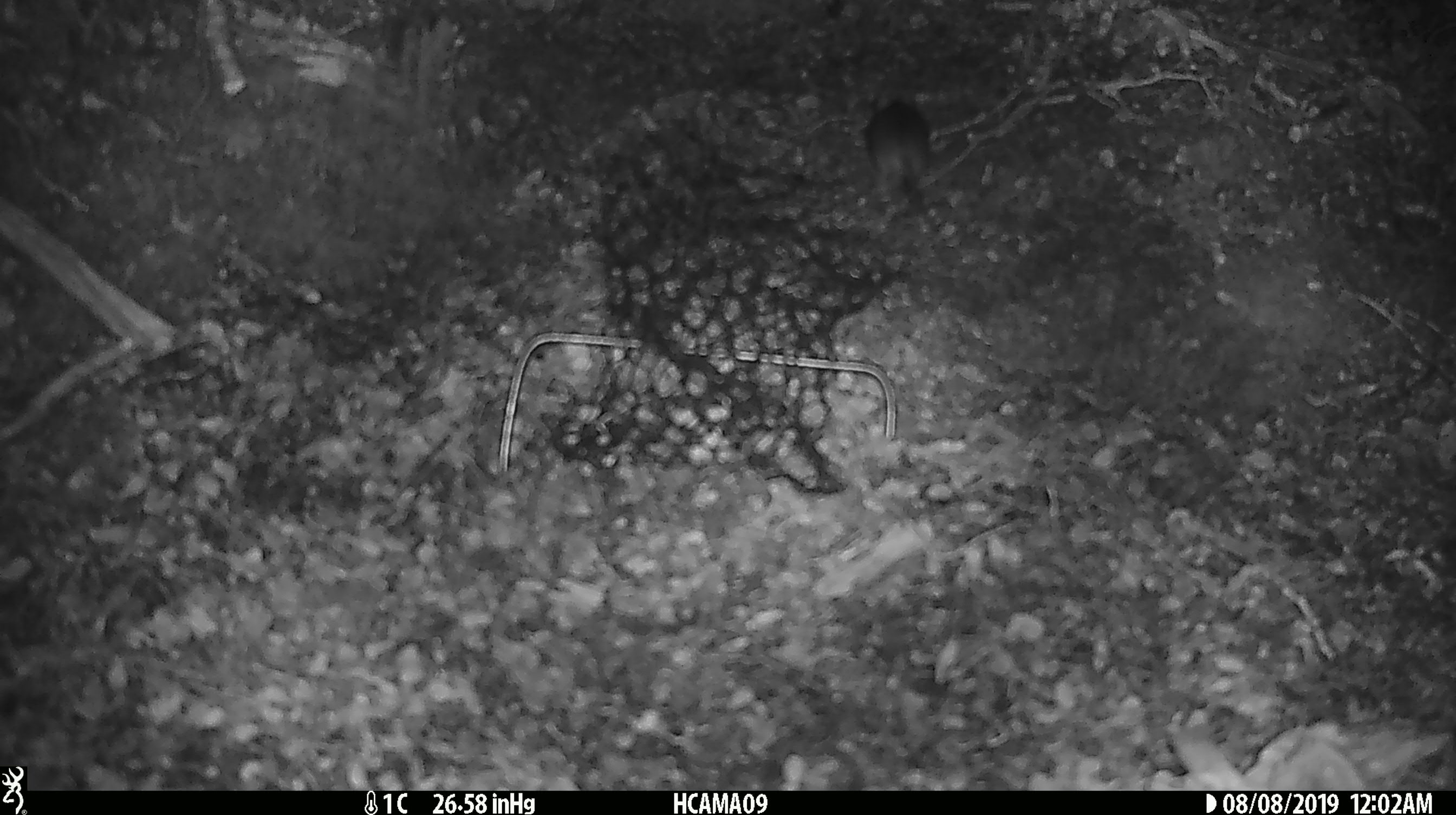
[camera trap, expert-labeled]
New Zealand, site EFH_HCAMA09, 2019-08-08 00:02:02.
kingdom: Animalia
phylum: Chordata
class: Mammalia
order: Rodentia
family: Muridae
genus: Mus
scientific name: Mus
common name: mouse